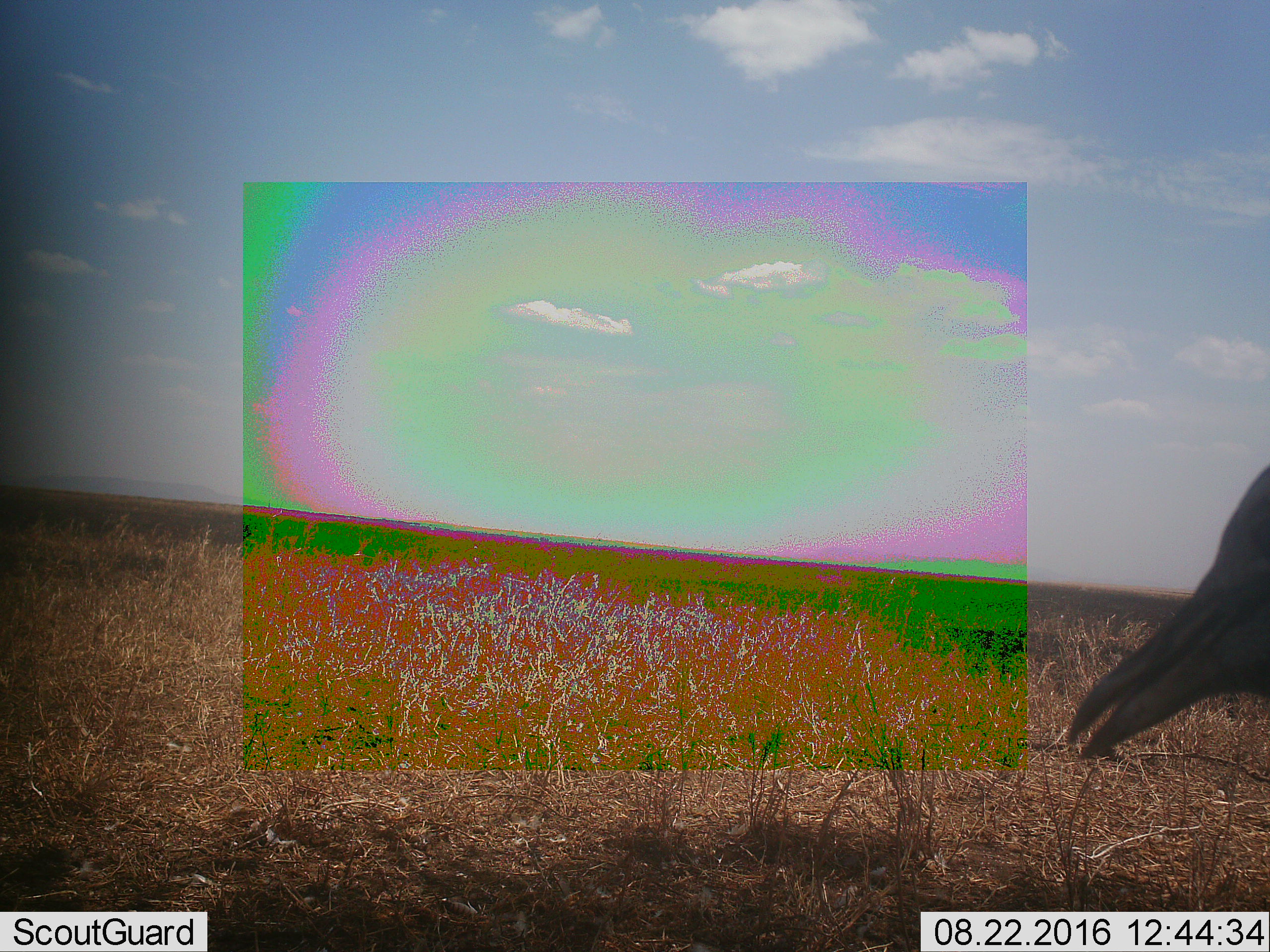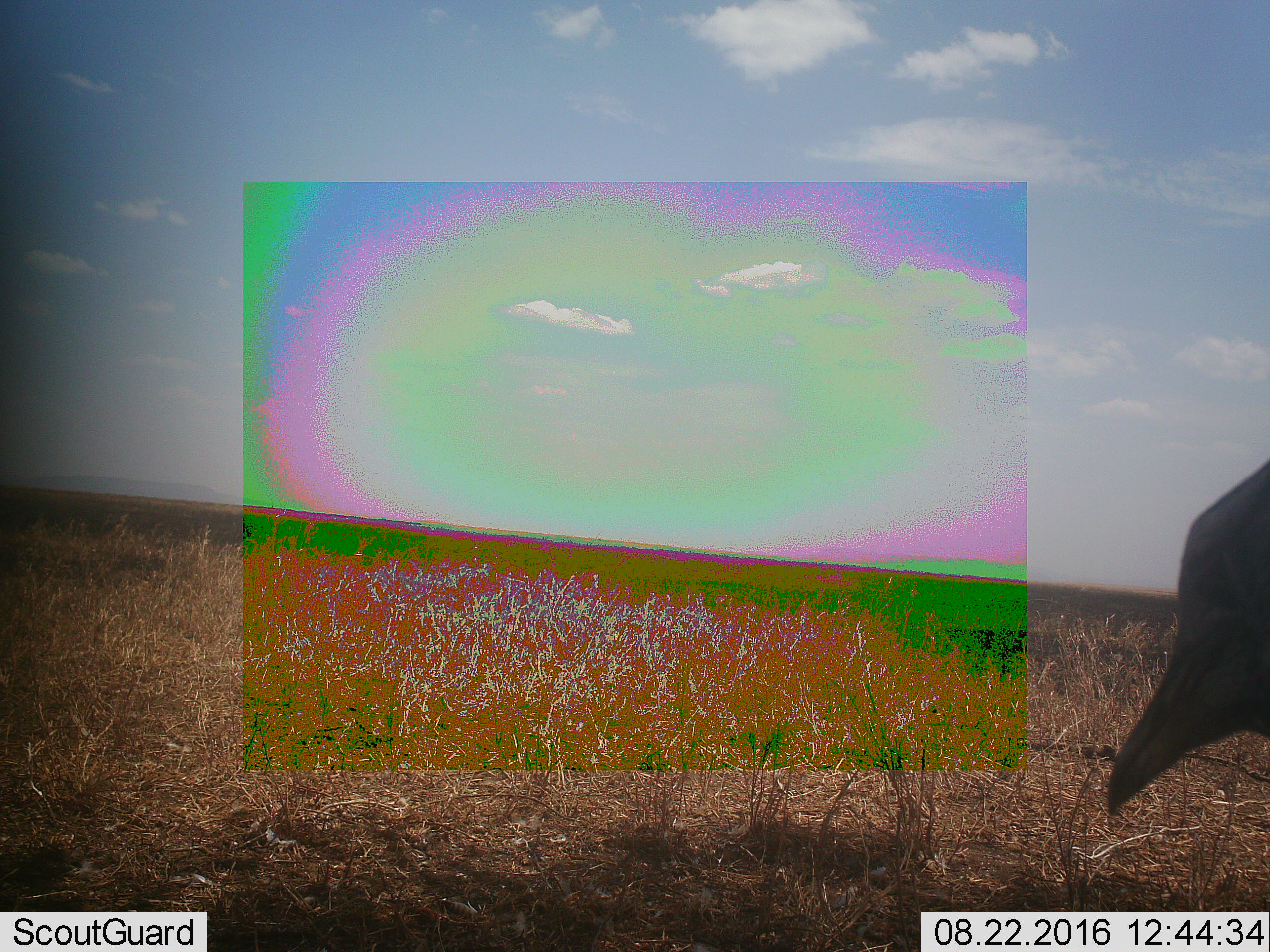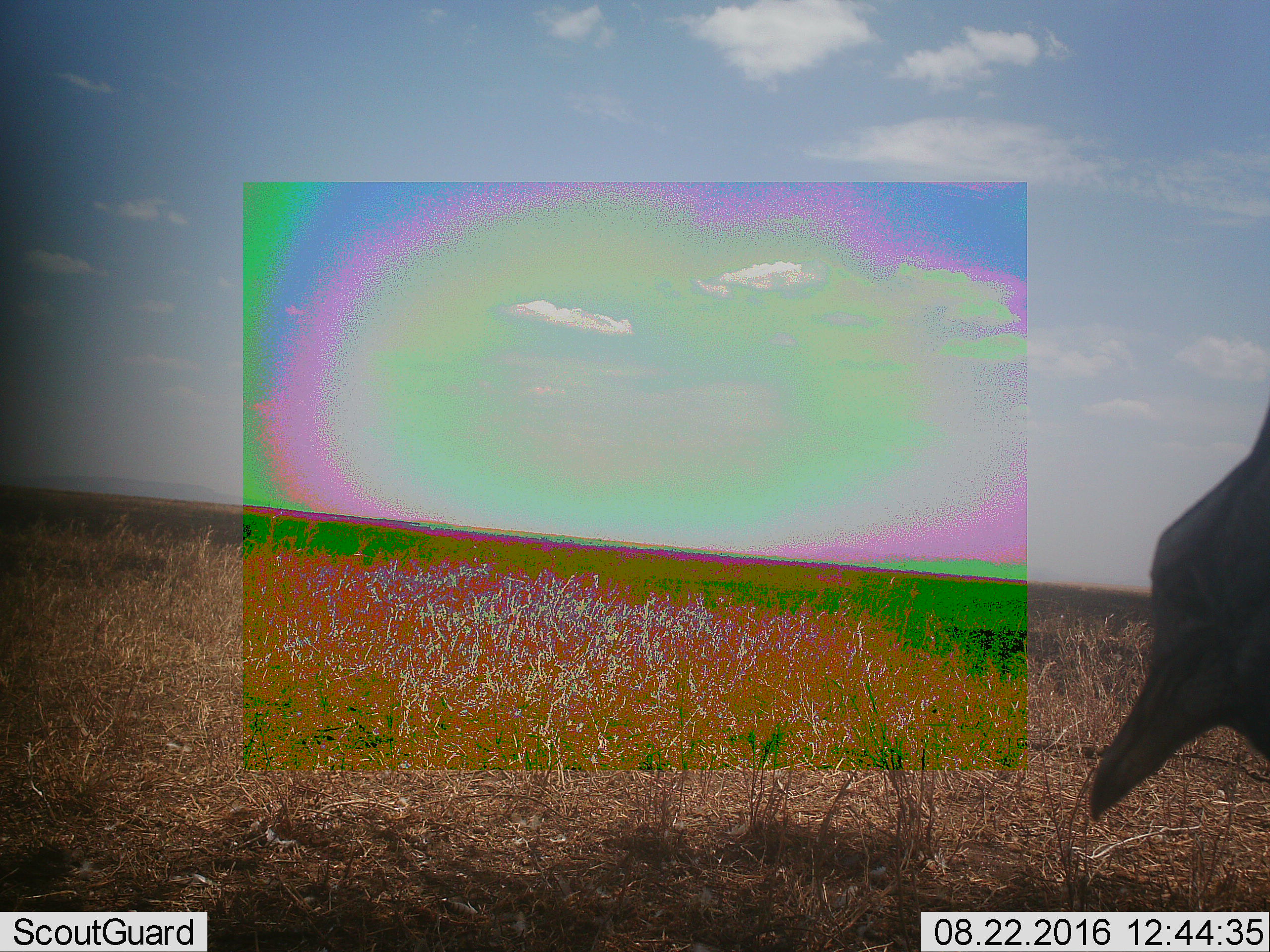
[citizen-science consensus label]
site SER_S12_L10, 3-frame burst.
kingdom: Animalia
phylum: Chordata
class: Aves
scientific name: Aves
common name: bird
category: birdother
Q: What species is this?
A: Birdother (bird) (Aves).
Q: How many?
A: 1.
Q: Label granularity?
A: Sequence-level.